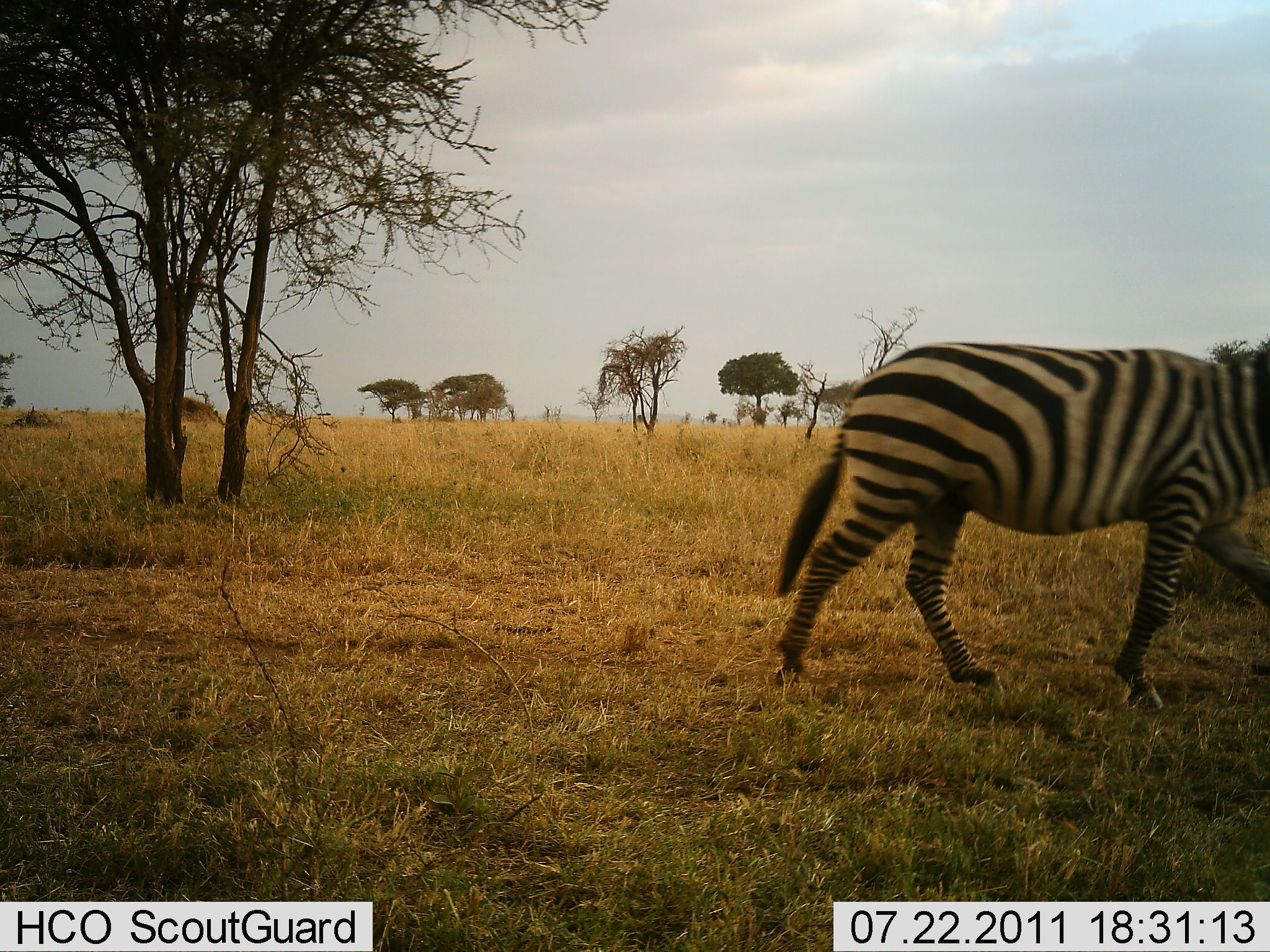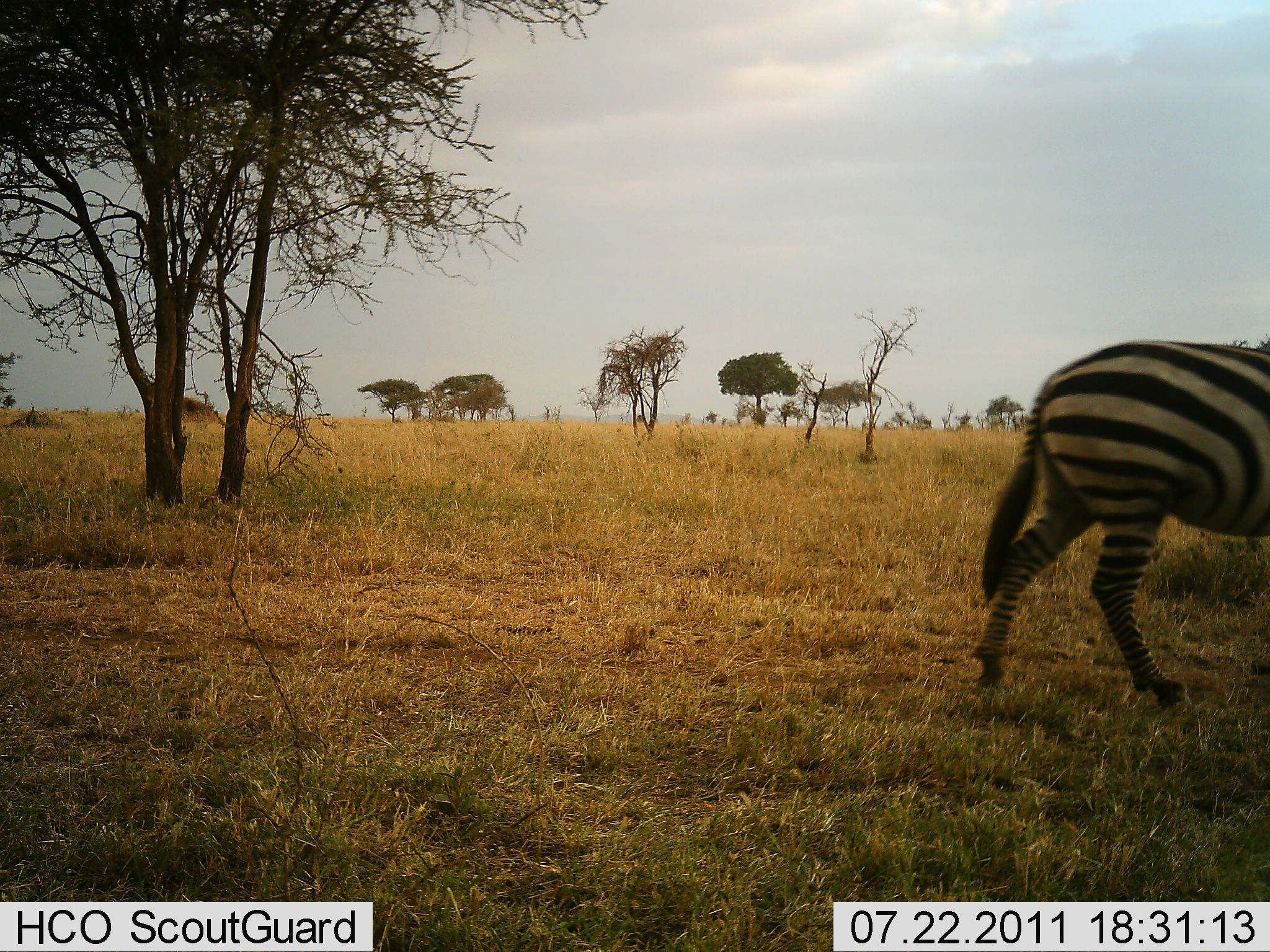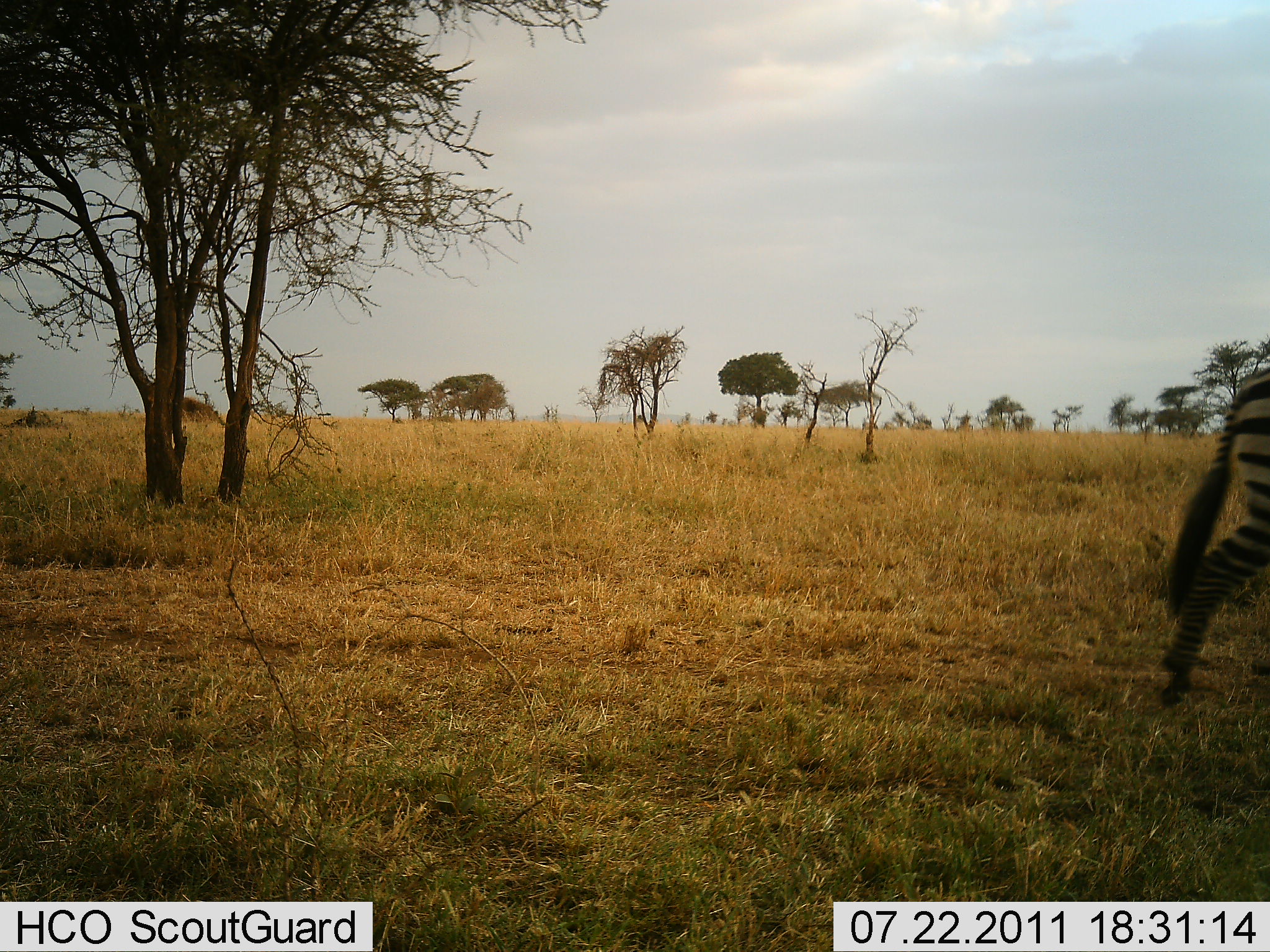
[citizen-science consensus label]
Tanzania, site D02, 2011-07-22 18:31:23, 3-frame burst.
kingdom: Animalia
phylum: Chordata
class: Mammalia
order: Perissodactyla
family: Equidae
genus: Equus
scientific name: Equus quagga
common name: plains zebra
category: zebra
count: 1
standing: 0%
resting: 0%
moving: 100%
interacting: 0%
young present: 0%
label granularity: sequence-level